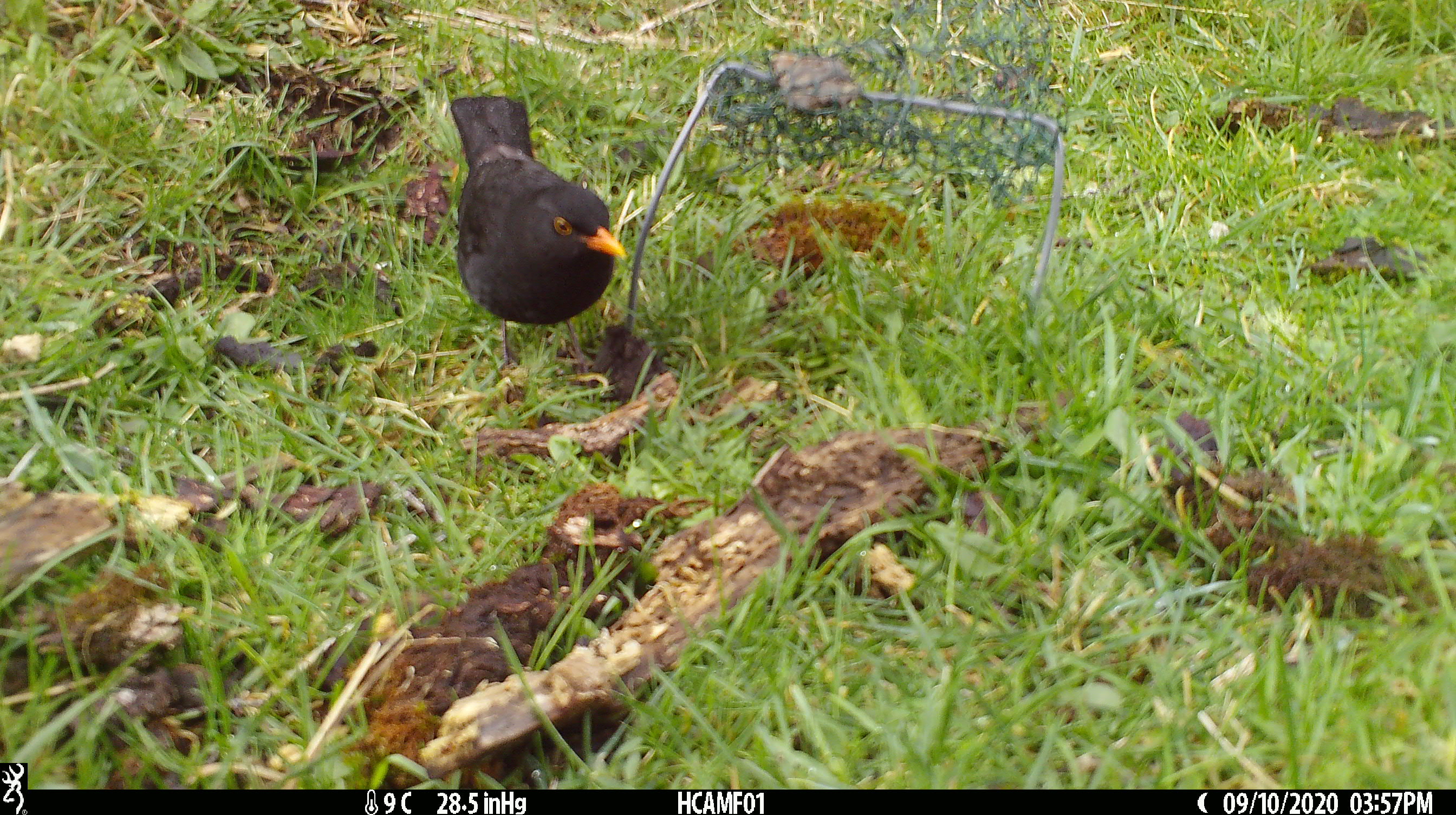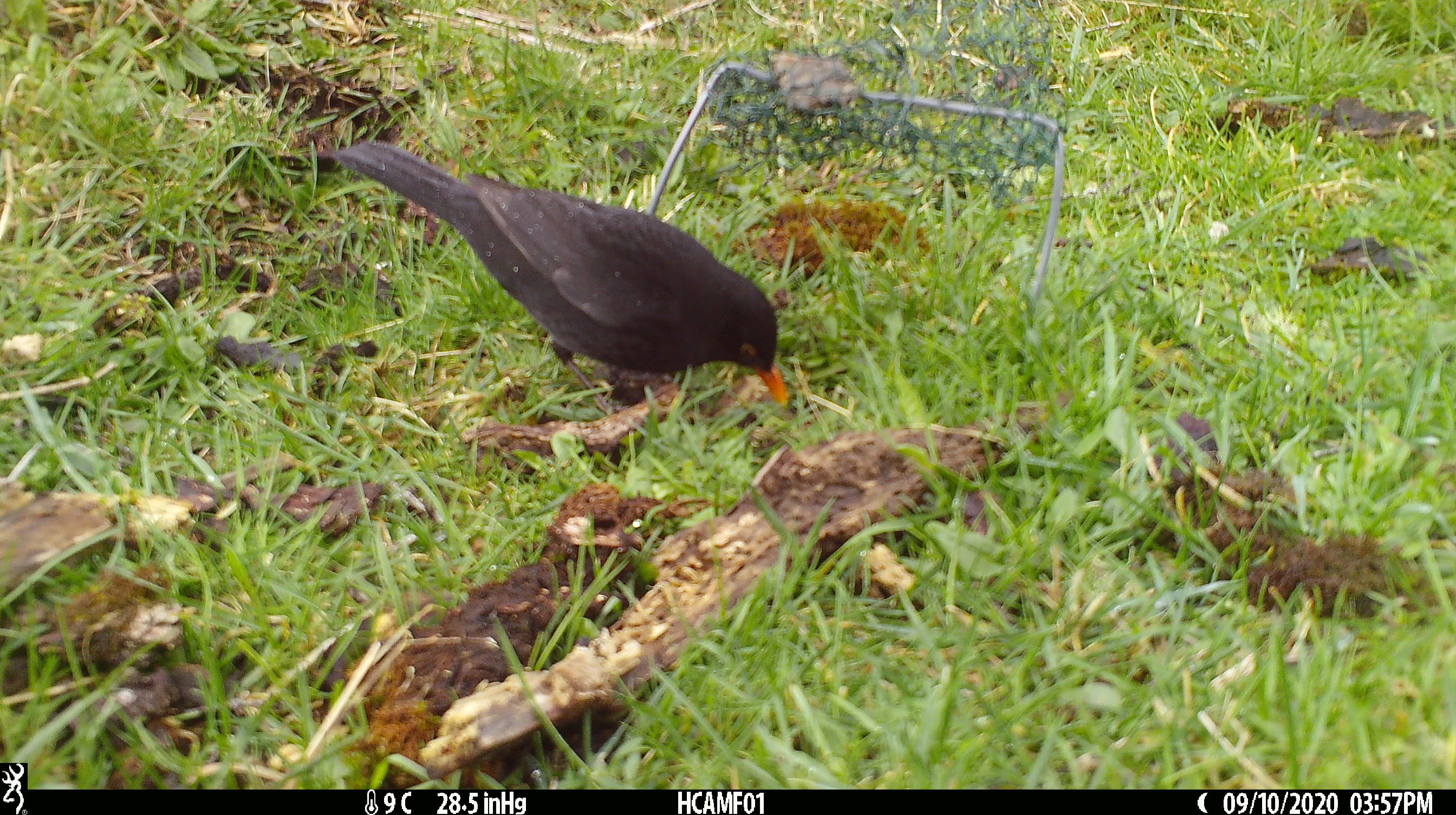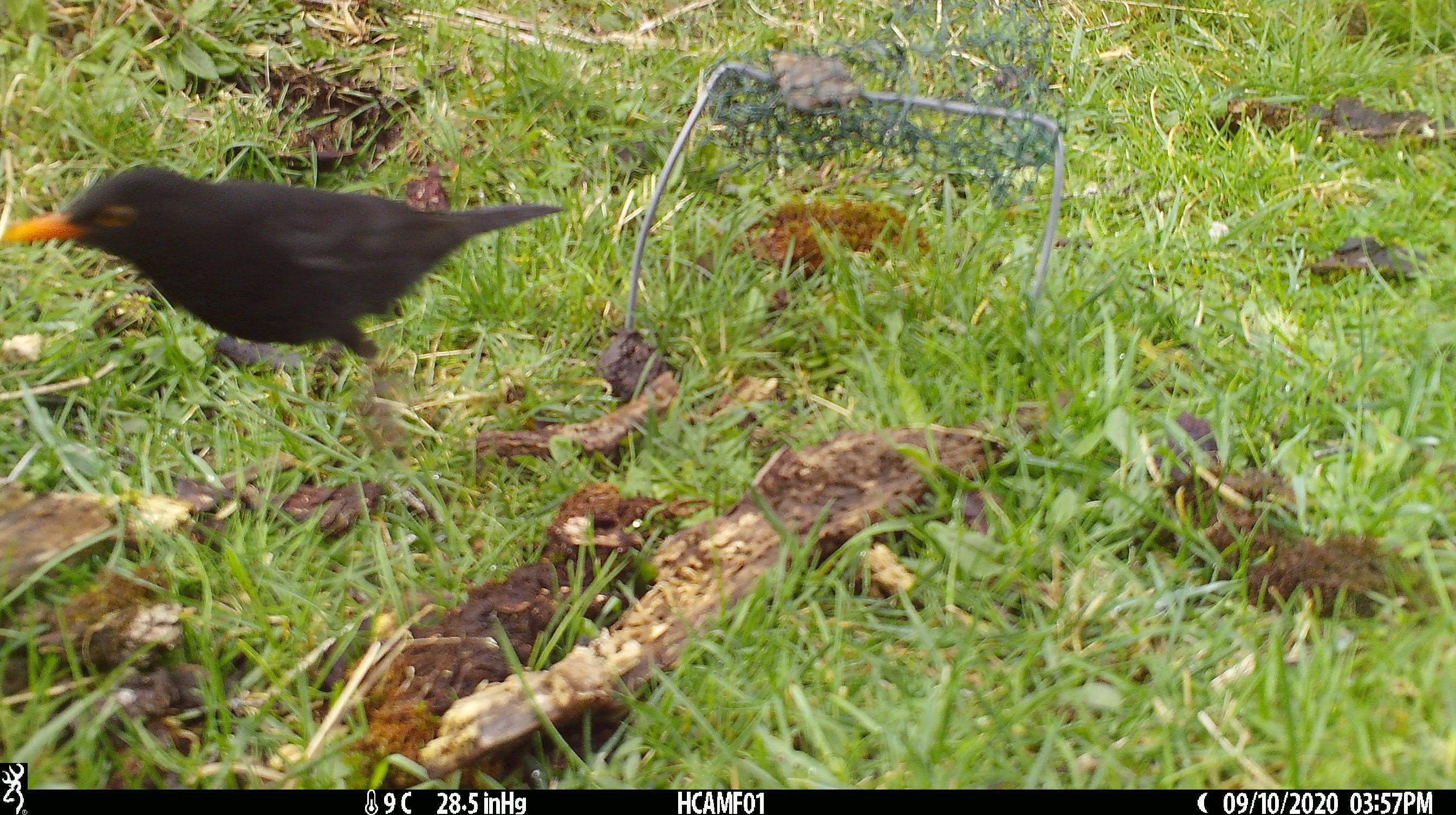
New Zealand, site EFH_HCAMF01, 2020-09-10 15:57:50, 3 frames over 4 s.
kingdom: Animalia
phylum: Chordata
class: Aves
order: Passeriformes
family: Turdidae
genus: Turdus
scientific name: Turdus merula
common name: eurasian blackbird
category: blackbird